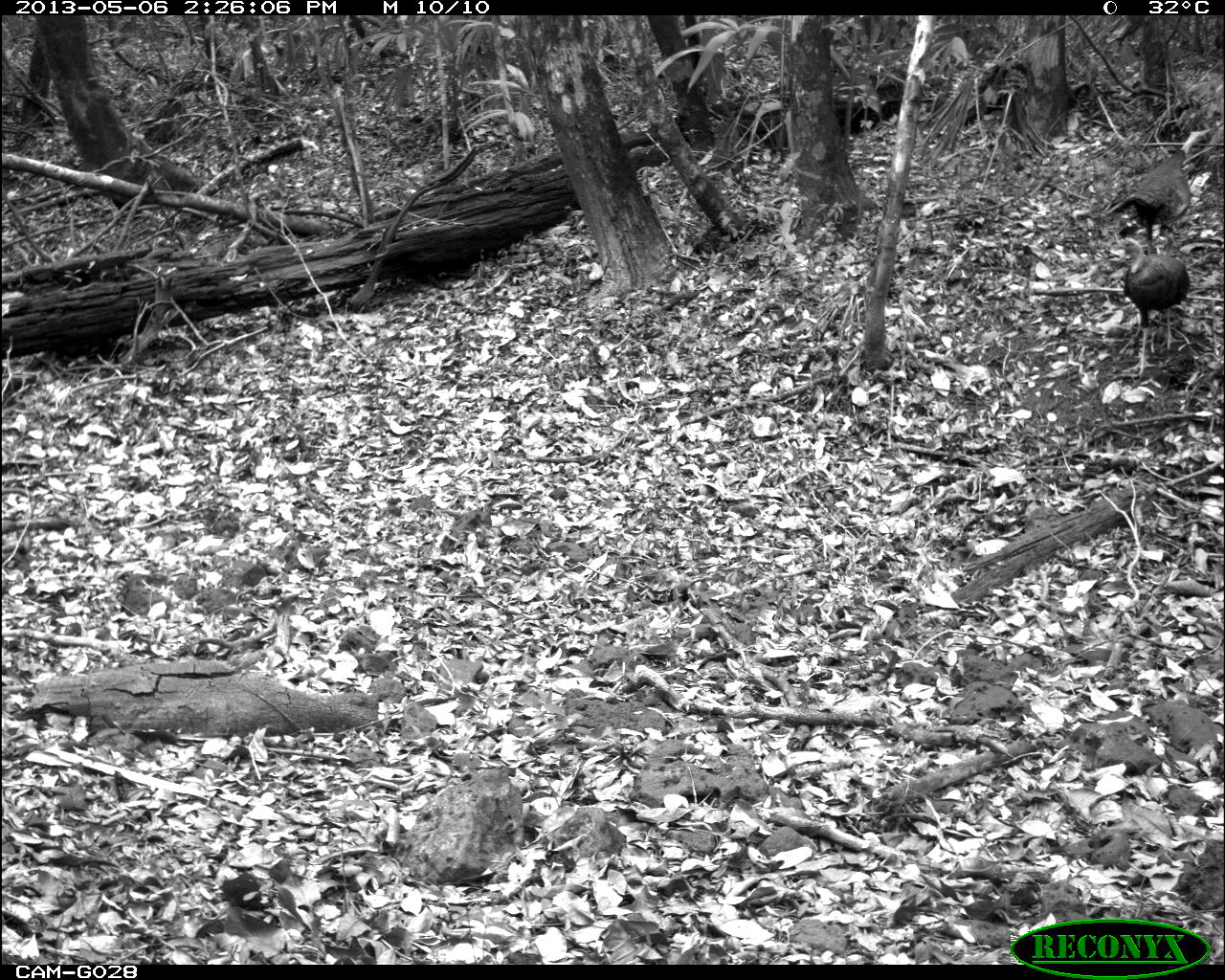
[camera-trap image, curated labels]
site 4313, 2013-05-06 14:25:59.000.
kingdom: Animalia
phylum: Chordata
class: Aves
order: Galliformes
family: Phasianidae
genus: Meleagris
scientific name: Meleagris ocellata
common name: ocellated turkey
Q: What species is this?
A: Meleagris ocellata (ocellated turkey).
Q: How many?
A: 4.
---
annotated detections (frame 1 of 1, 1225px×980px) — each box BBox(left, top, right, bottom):
meleagris ocellata: BBox(1102, 128, 1212, 251); BBox(1106, 253, 1189, 376)